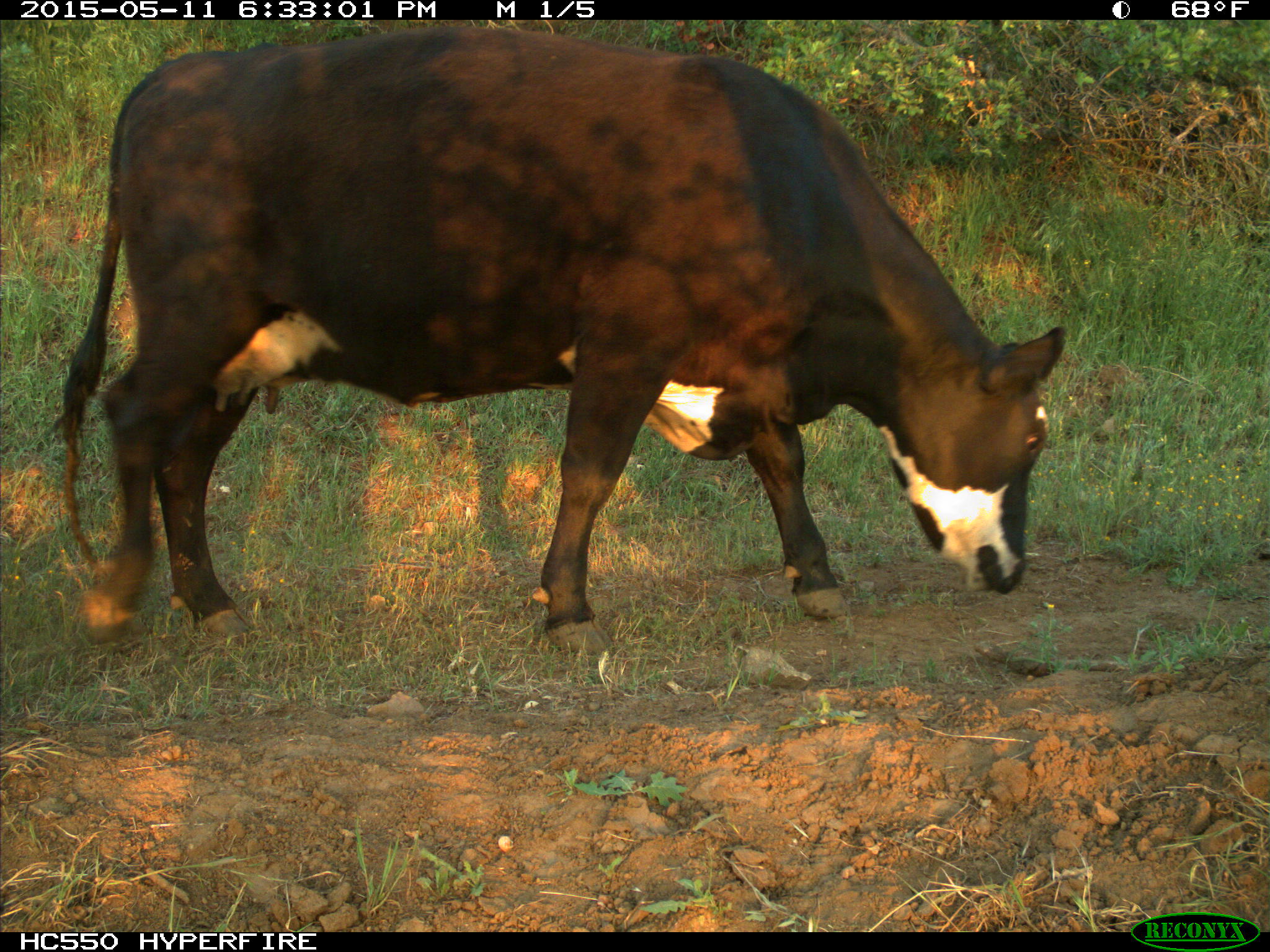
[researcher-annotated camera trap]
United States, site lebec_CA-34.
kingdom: Animalia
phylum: Chordata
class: Mammalia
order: Artiodactyla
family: Bovidae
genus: Bos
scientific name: Bos taurus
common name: domestic cow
Bos taurus (domestic cow).